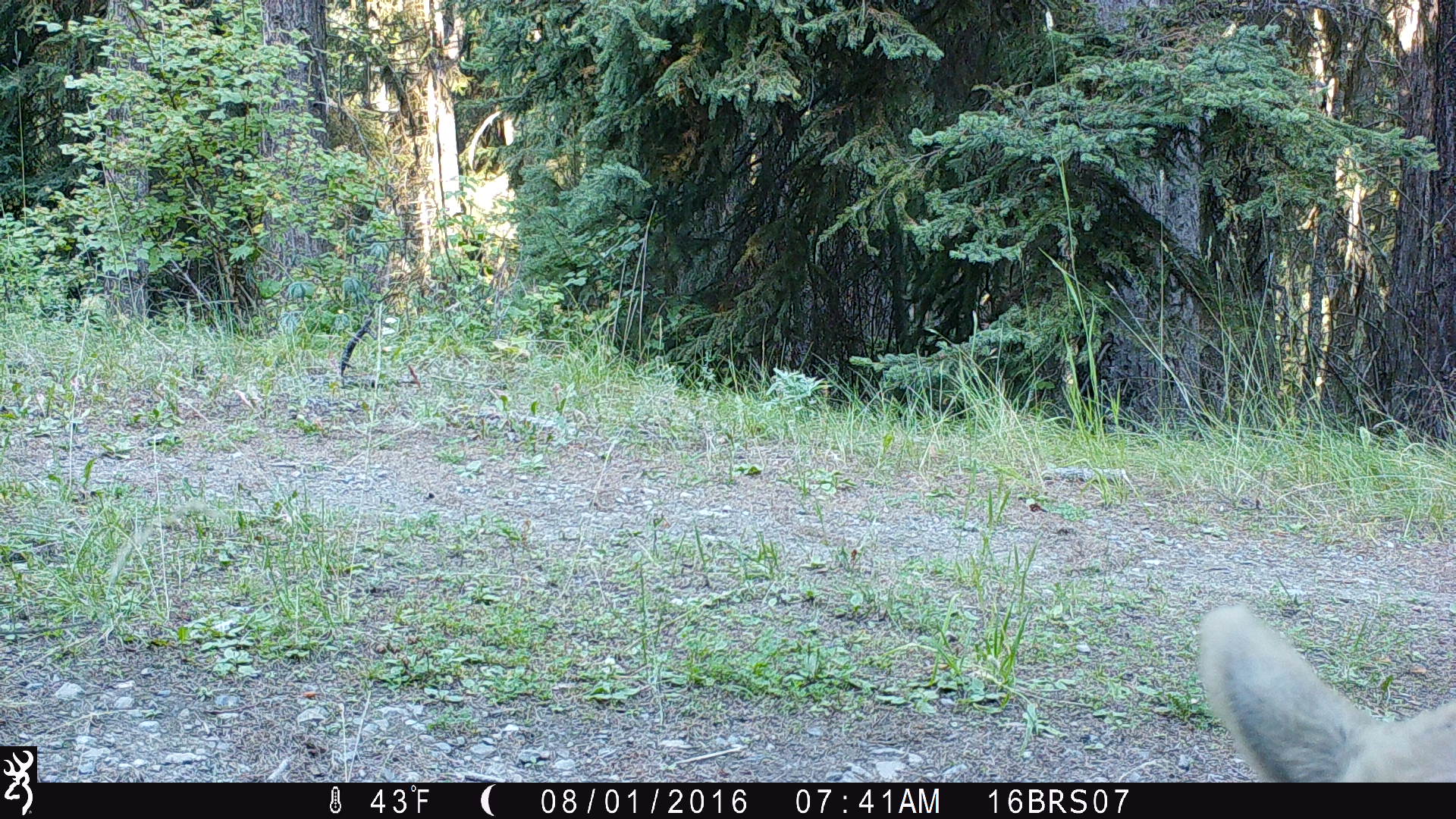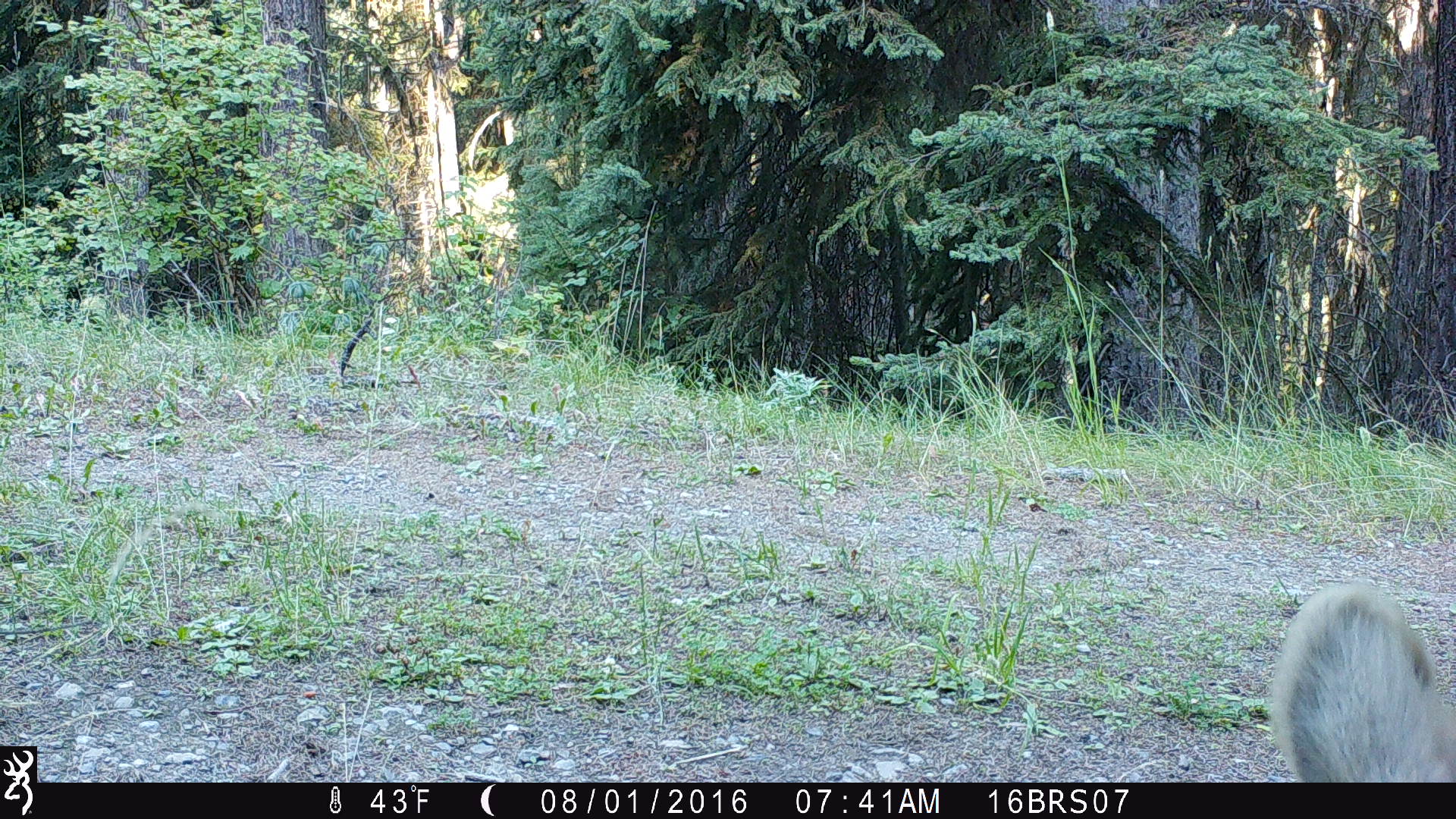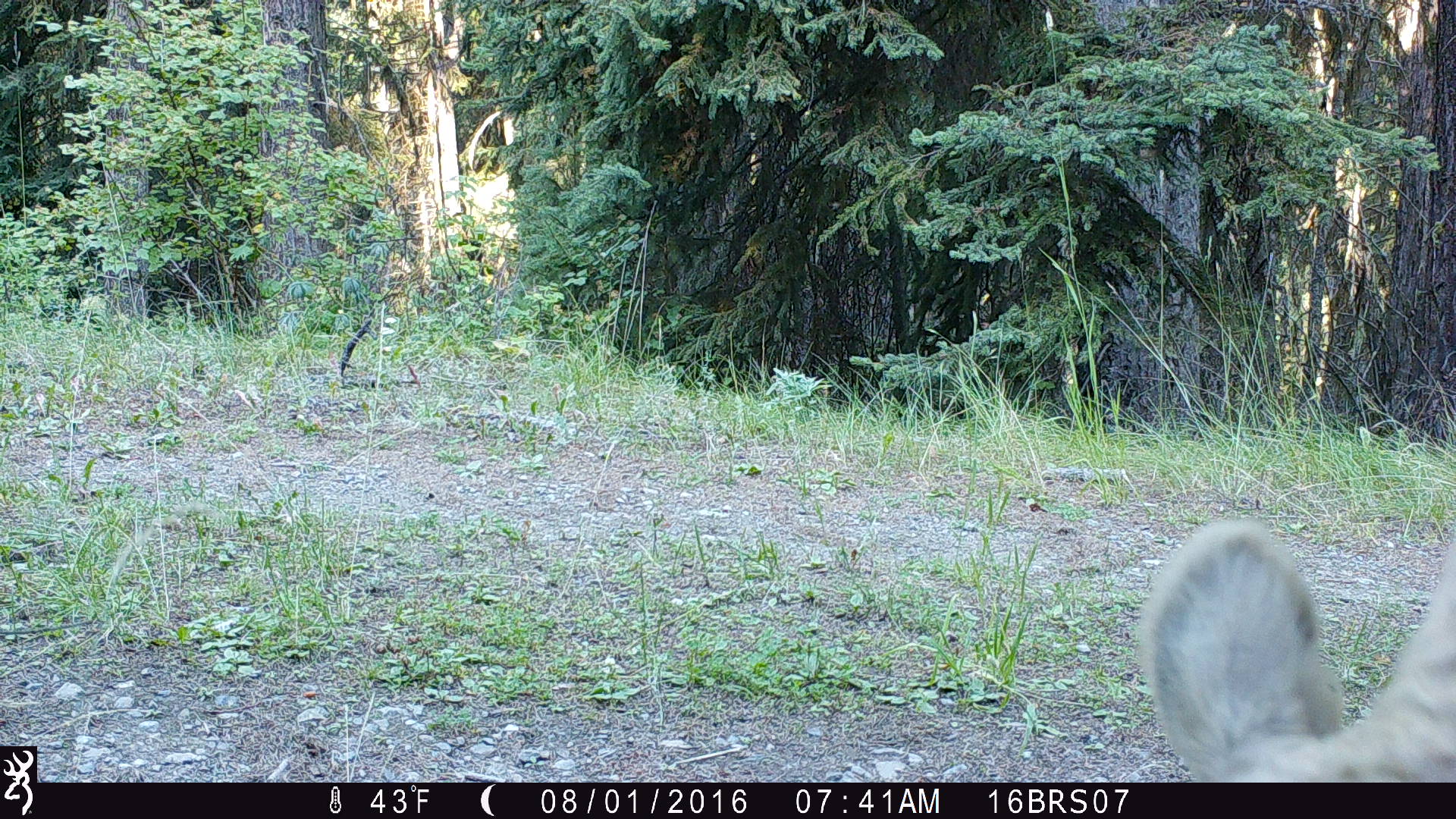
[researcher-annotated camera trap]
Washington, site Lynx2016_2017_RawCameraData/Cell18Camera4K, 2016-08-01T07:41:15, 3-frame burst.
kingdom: Animalia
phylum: Chordata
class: Mammalia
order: Artiodactyla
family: Bovidae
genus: Bos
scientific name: Bos taurus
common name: domestic cattle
Domestic cattle (Bos taurus). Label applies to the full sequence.